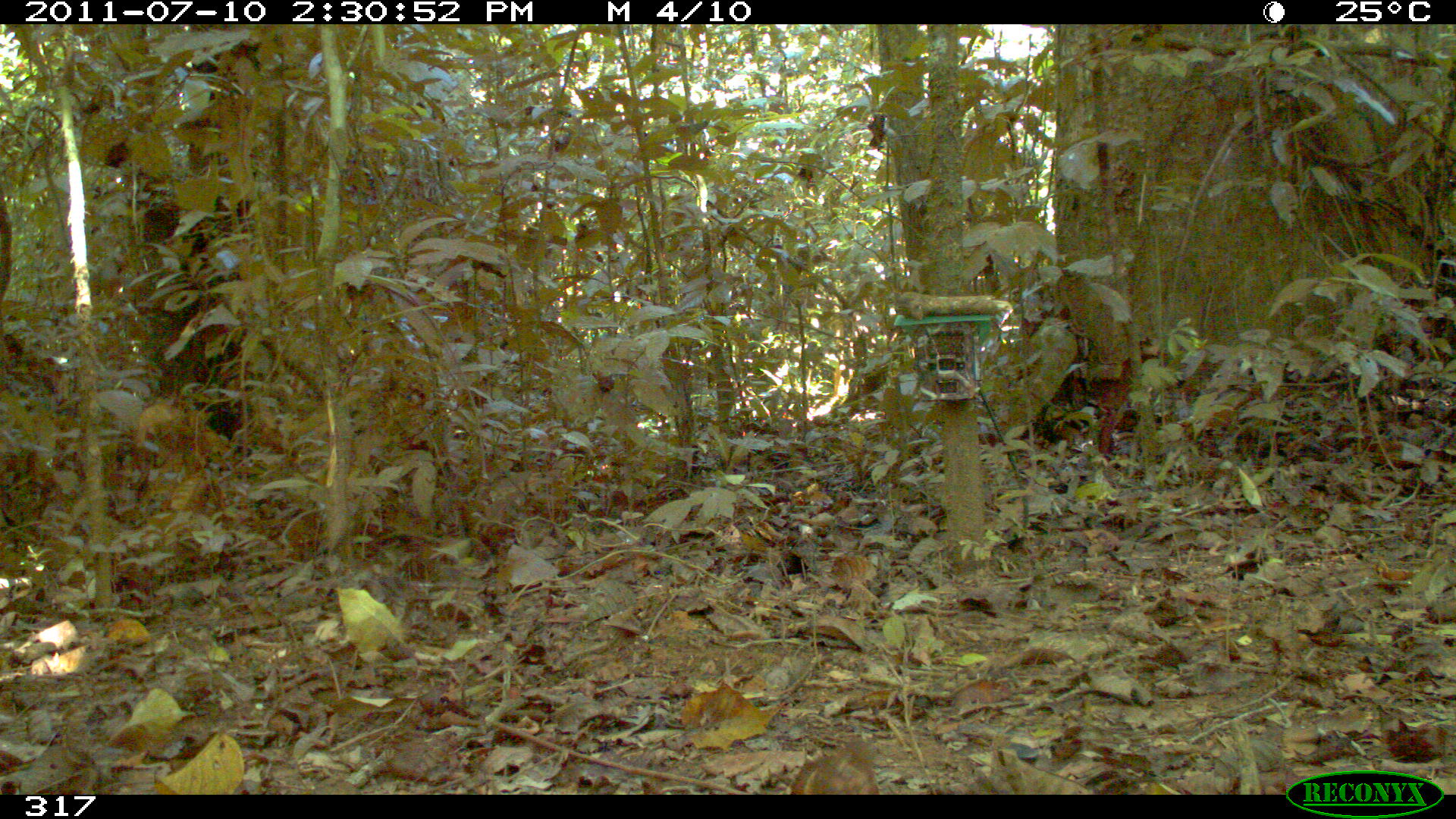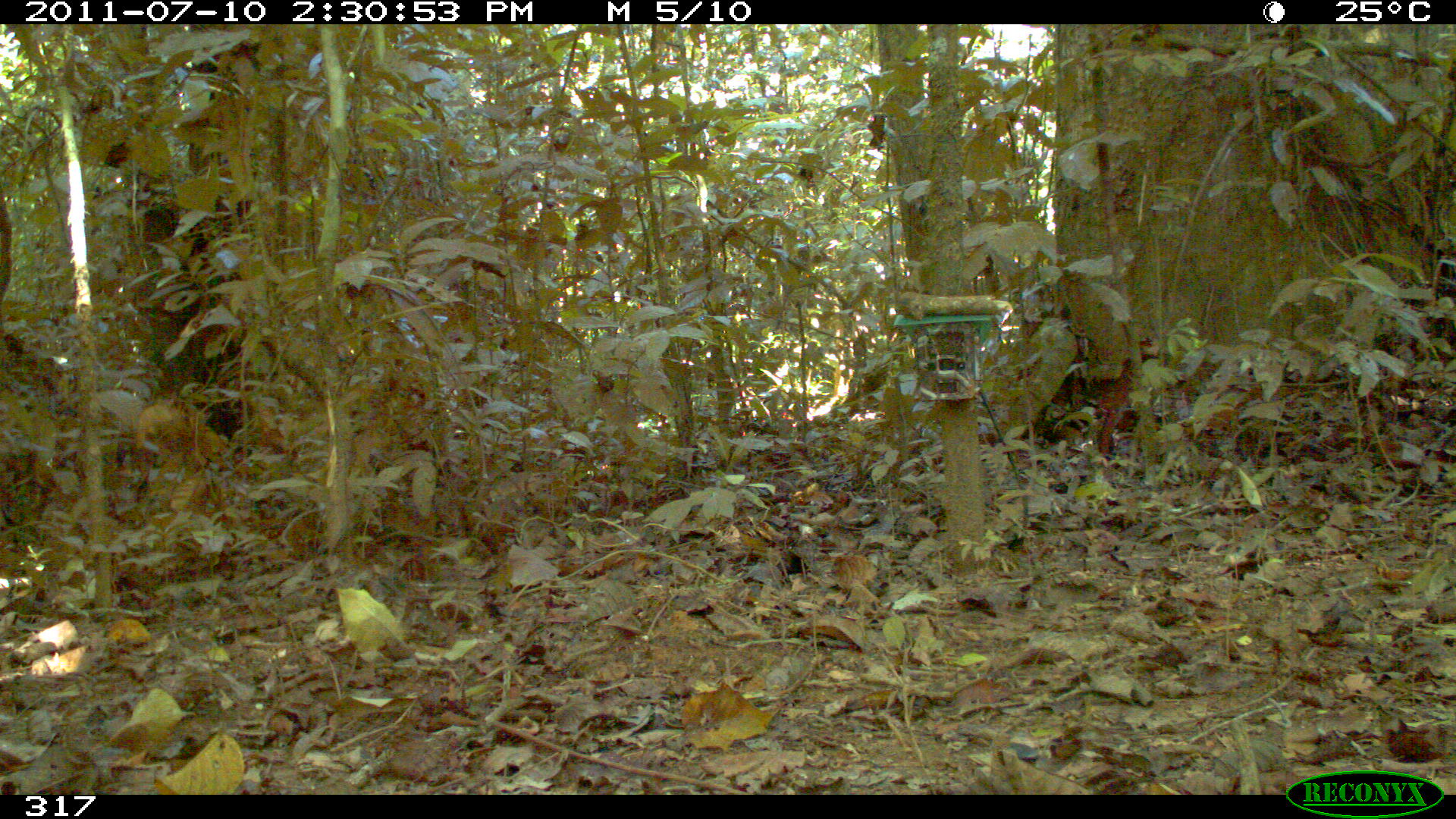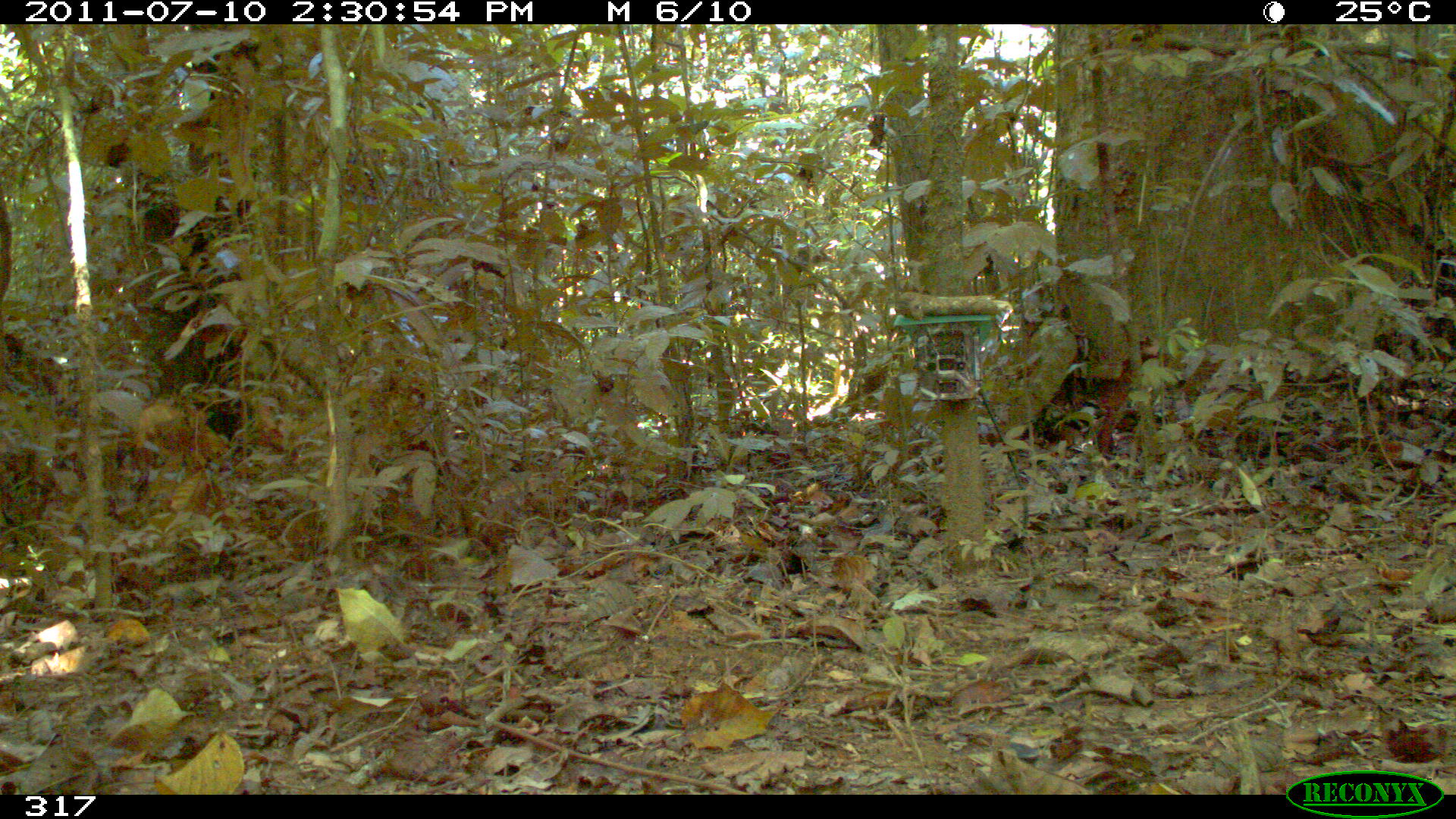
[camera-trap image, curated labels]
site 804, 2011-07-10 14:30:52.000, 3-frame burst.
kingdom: Animalia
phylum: Chordata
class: Aves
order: Columbiformes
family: Columbidae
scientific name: Columbidae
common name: dove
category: paloma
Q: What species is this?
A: Paloma (dove) (Columbidae).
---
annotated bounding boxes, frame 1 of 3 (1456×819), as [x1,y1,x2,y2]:
paloma: [788,736,881,794]